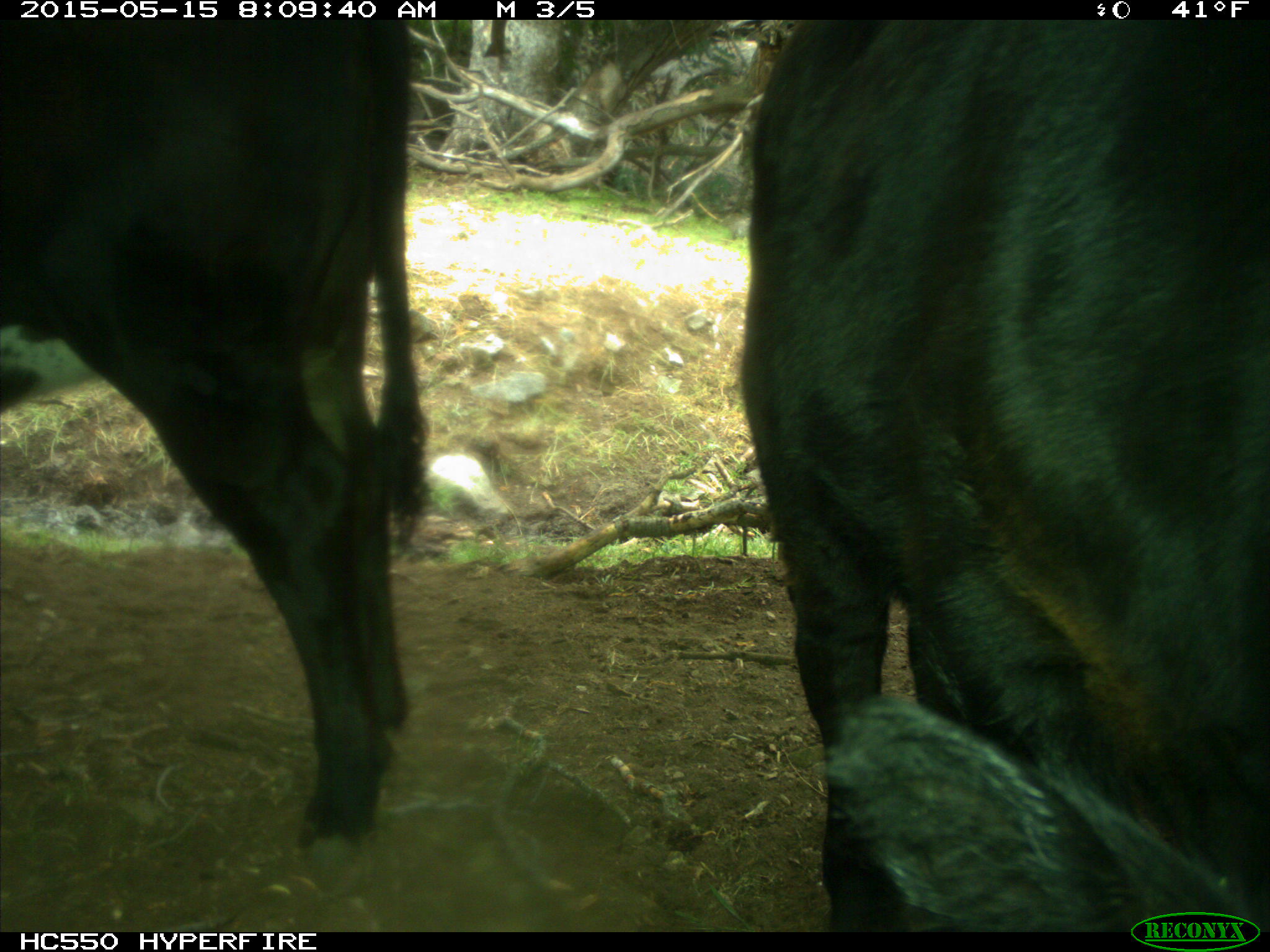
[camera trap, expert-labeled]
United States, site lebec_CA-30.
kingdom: Animalia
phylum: Chordata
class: Mammalia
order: Artiodactyla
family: Bovidae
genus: Bos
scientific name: Bos taurus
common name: domestic cow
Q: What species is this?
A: Bos taurus (domestic cow).